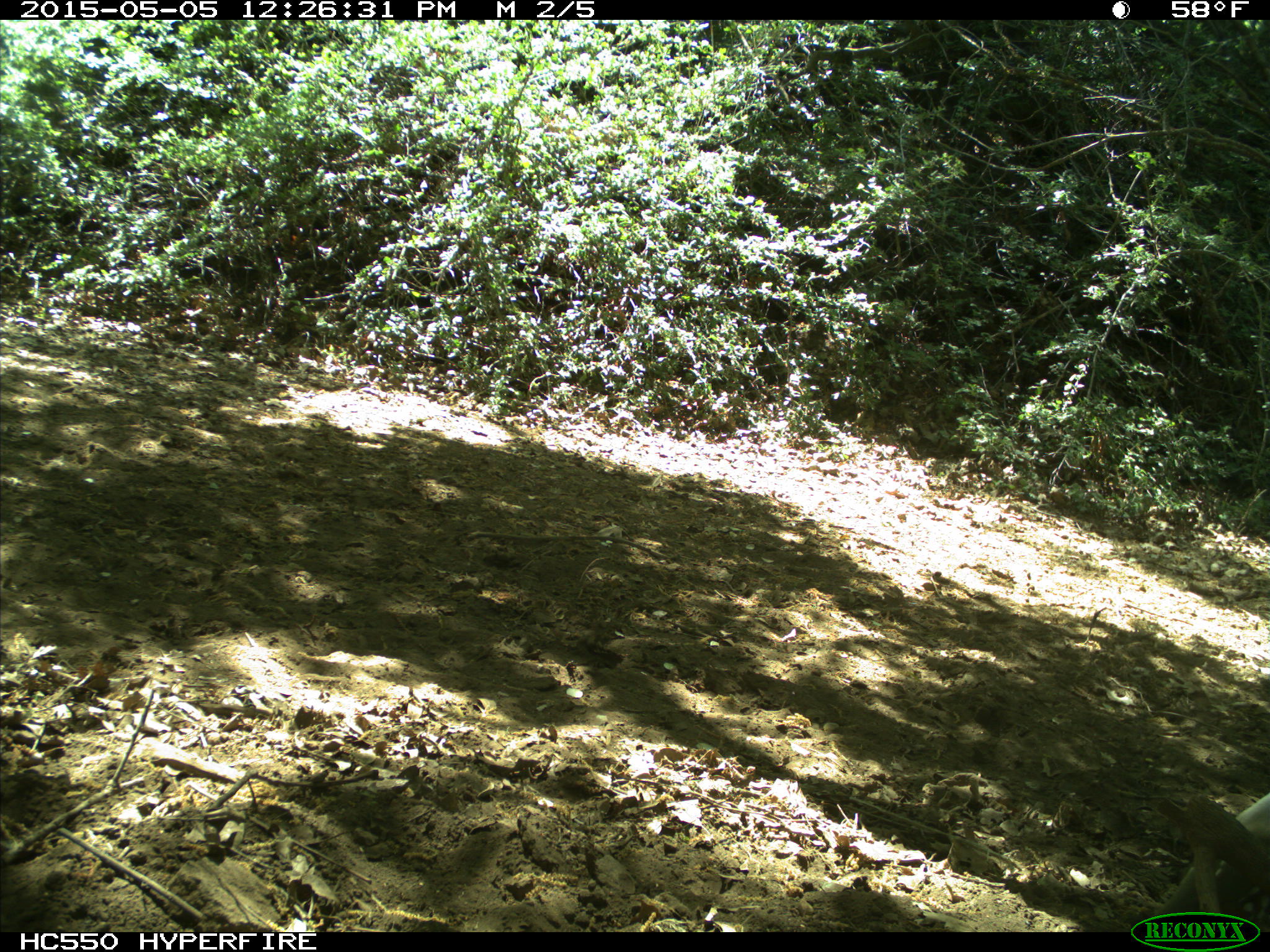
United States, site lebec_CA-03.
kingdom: Animalia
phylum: Chordata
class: Aves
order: Galliformes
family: Odontophoridae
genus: Callipepla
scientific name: Callipepla californica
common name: california quail